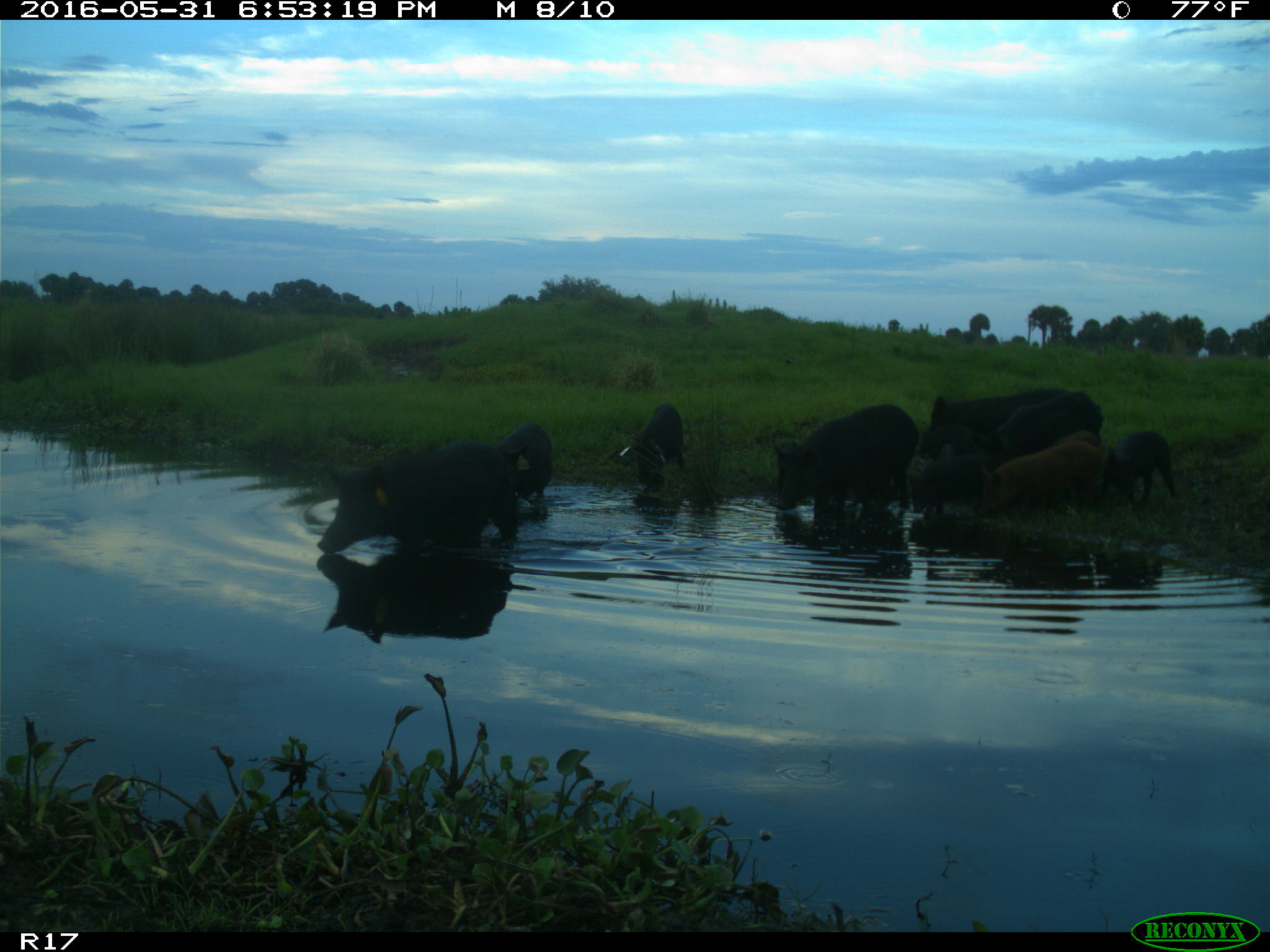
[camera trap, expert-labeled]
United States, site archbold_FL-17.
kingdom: Animalia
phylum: Chordata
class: Mammalia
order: Artiodactyla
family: Suidae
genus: Sus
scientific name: Sus scrofa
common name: wild boar